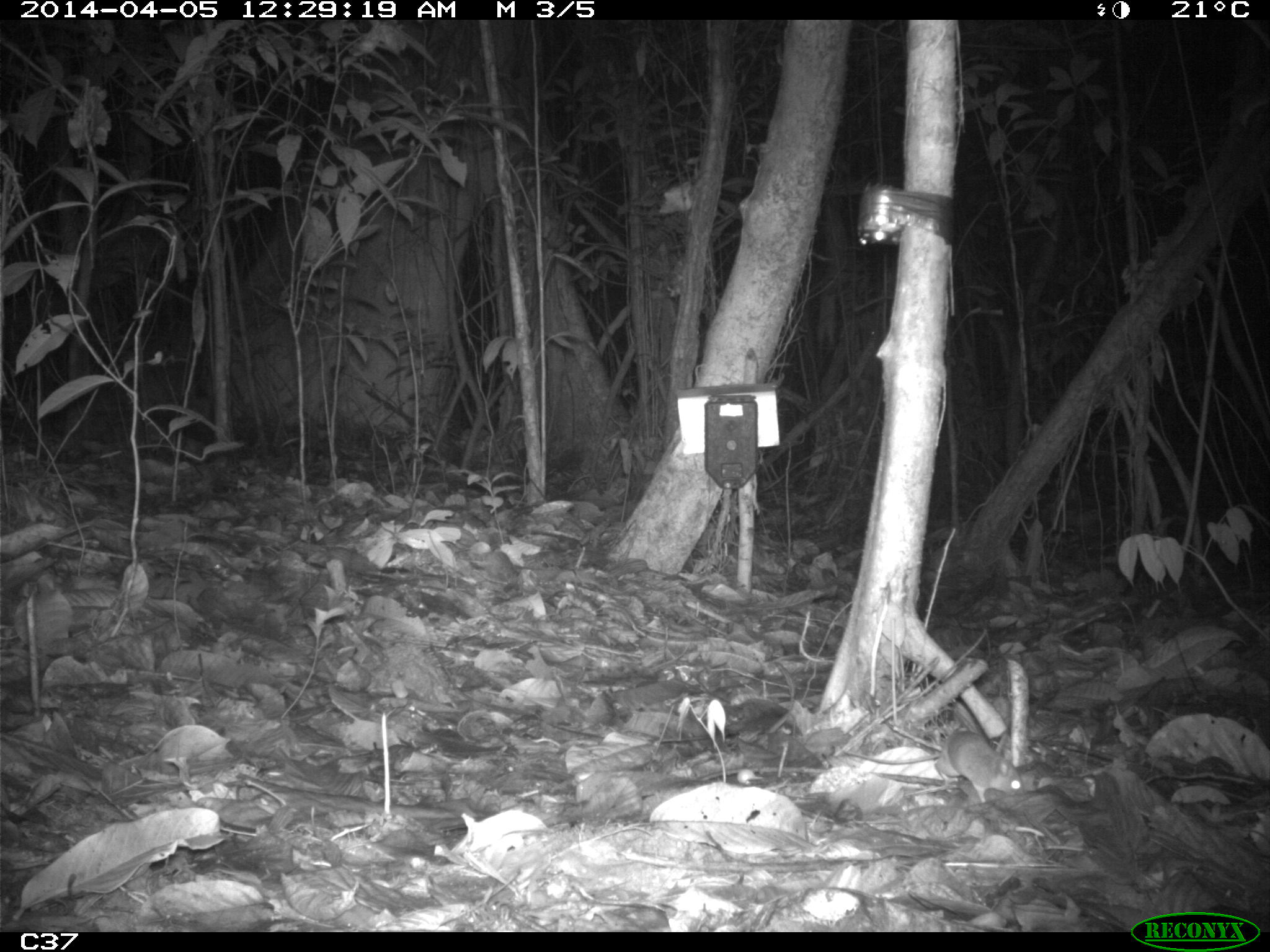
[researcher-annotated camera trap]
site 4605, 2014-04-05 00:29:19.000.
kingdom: Animalia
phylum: Chordata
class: Mammalia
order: Rodentia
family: Muridae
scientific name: Muridae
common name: mice, rats, and gerbils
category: unknown mouse or rat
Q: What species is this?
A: Unknown mouse or rat (mice, rats, and gerbils) (Muridae).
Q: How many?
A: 1.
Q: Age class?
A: Adult.